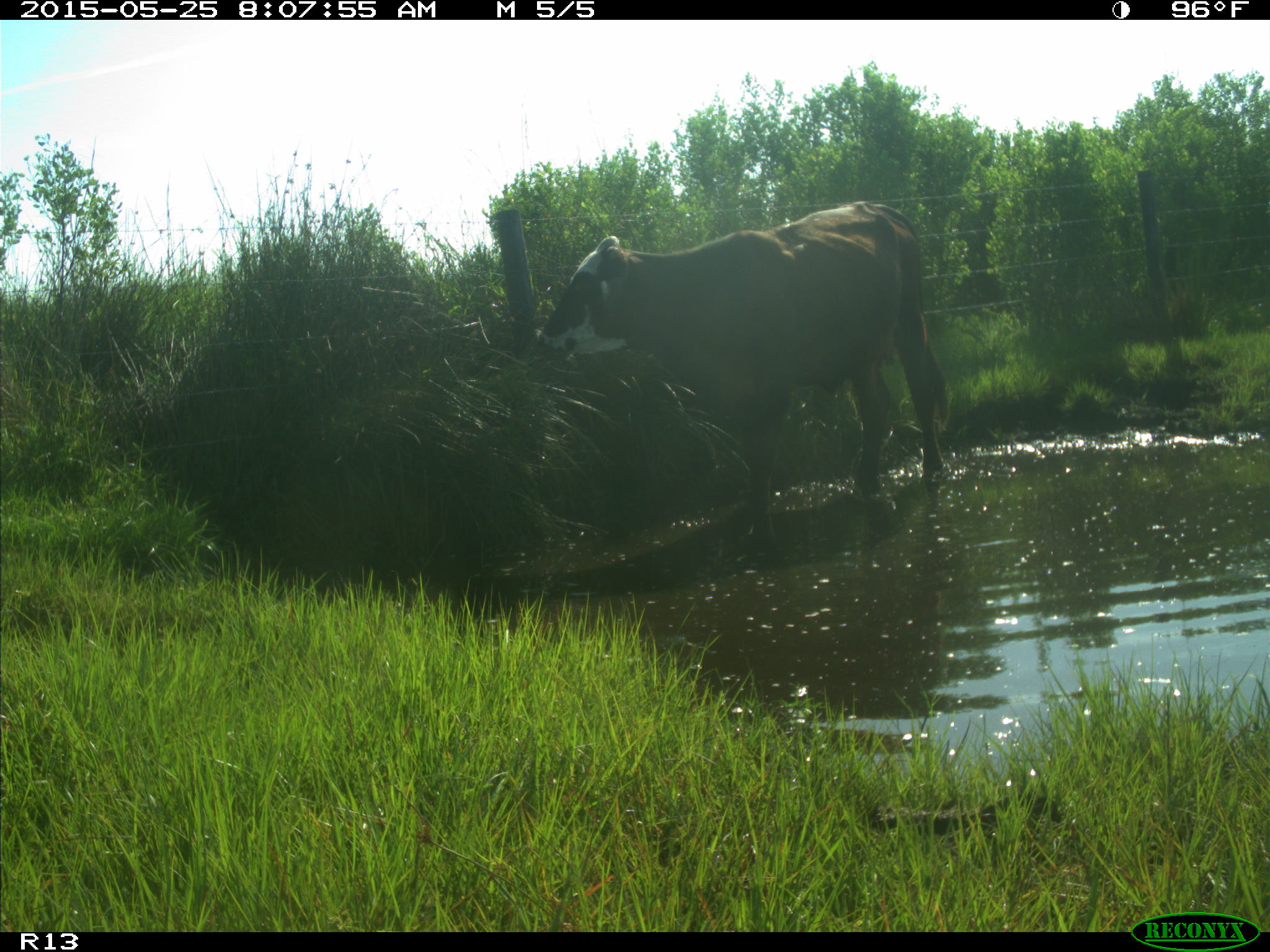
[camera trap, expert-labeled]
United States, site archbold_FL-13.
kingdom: Animalia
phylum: Chordata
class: Mammalia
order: Artiodactyla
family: Bovidae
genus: Bos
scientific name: Bos taurus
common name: domestic cow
Bos taurus (domestic cow).